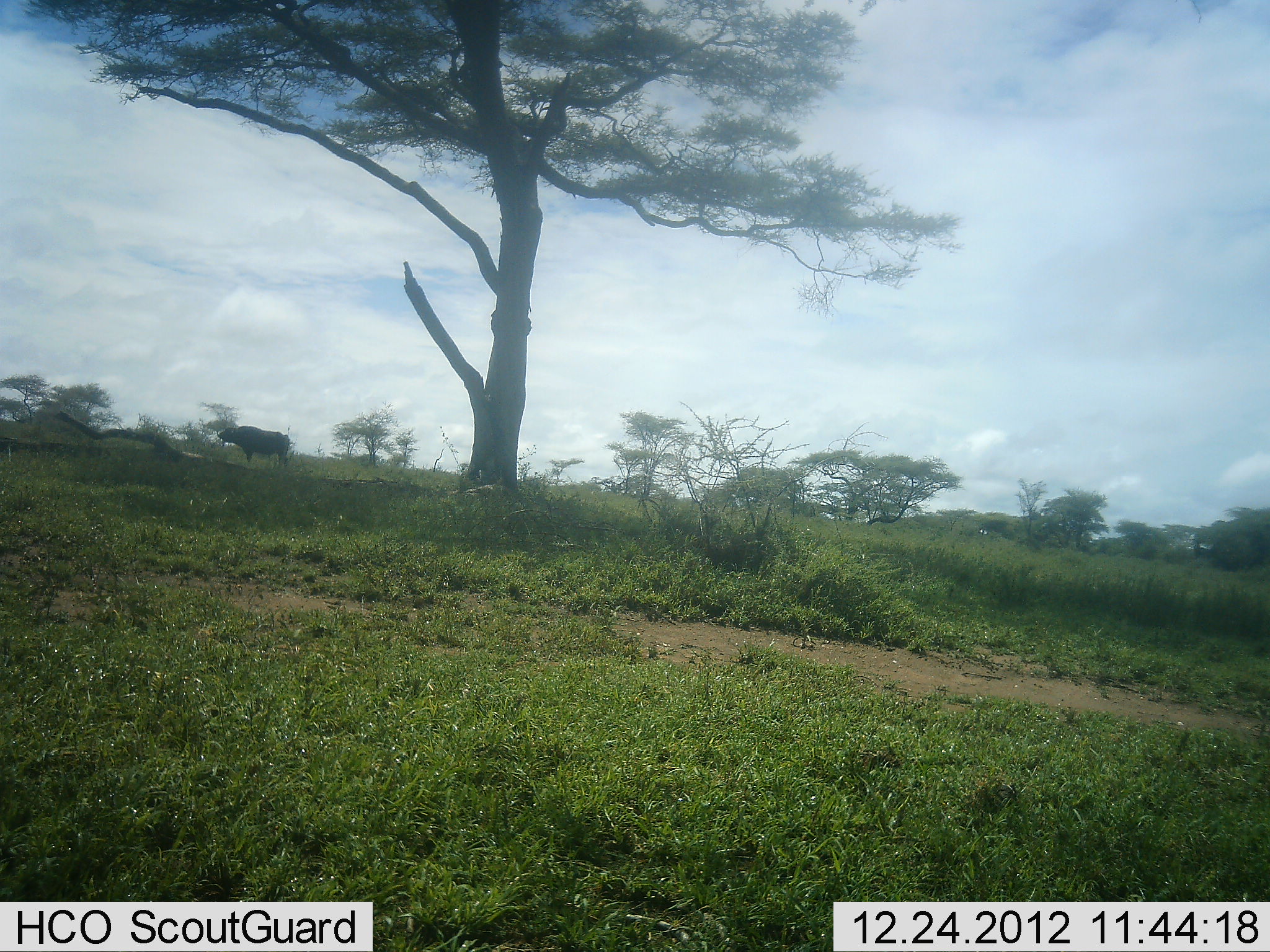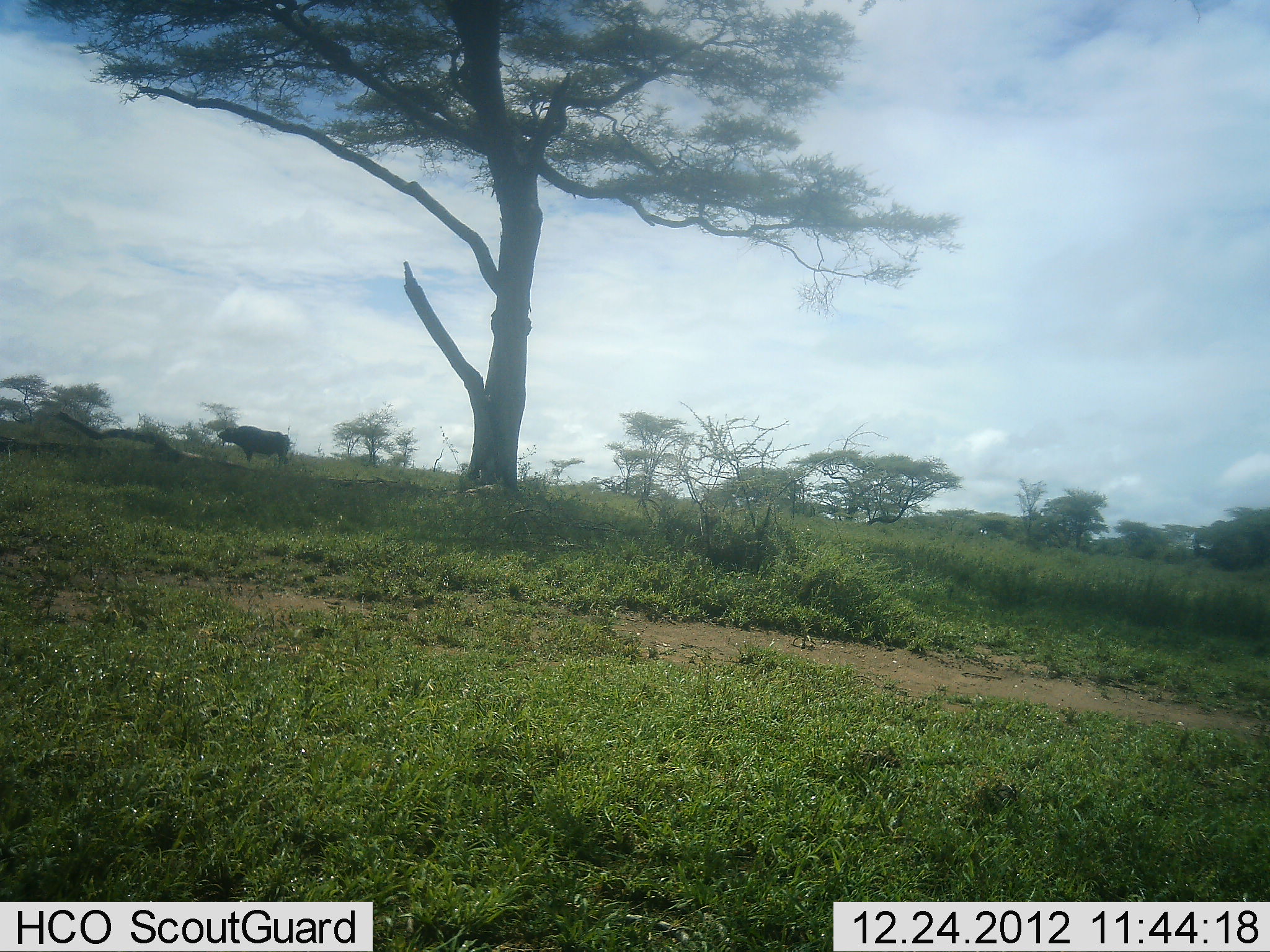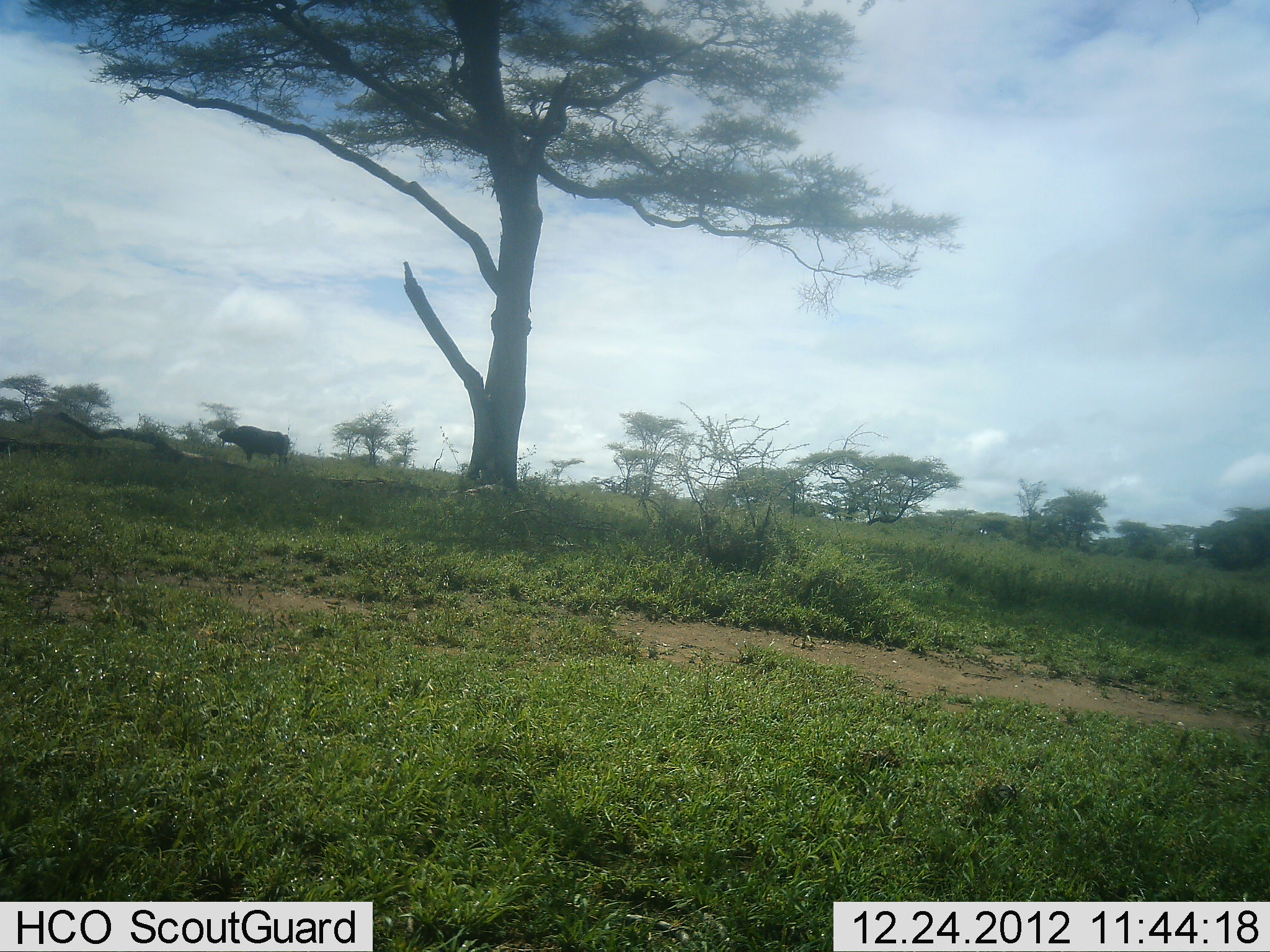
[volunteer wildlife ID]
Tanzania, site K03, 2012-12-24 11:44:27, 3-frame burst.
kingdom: Animalia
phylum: Chordata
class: Mammalia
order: Artiodactyla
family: Bovidae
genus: Syncerus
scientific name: Syncerus caffer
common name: cape buffalo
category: buffalo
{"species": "buffalo (cape buffalo) (Syncerus caffer)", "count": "1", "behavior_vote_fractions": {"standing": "100%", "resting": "0%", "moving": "0%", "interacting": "0%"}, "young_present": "0%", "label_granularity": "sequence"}